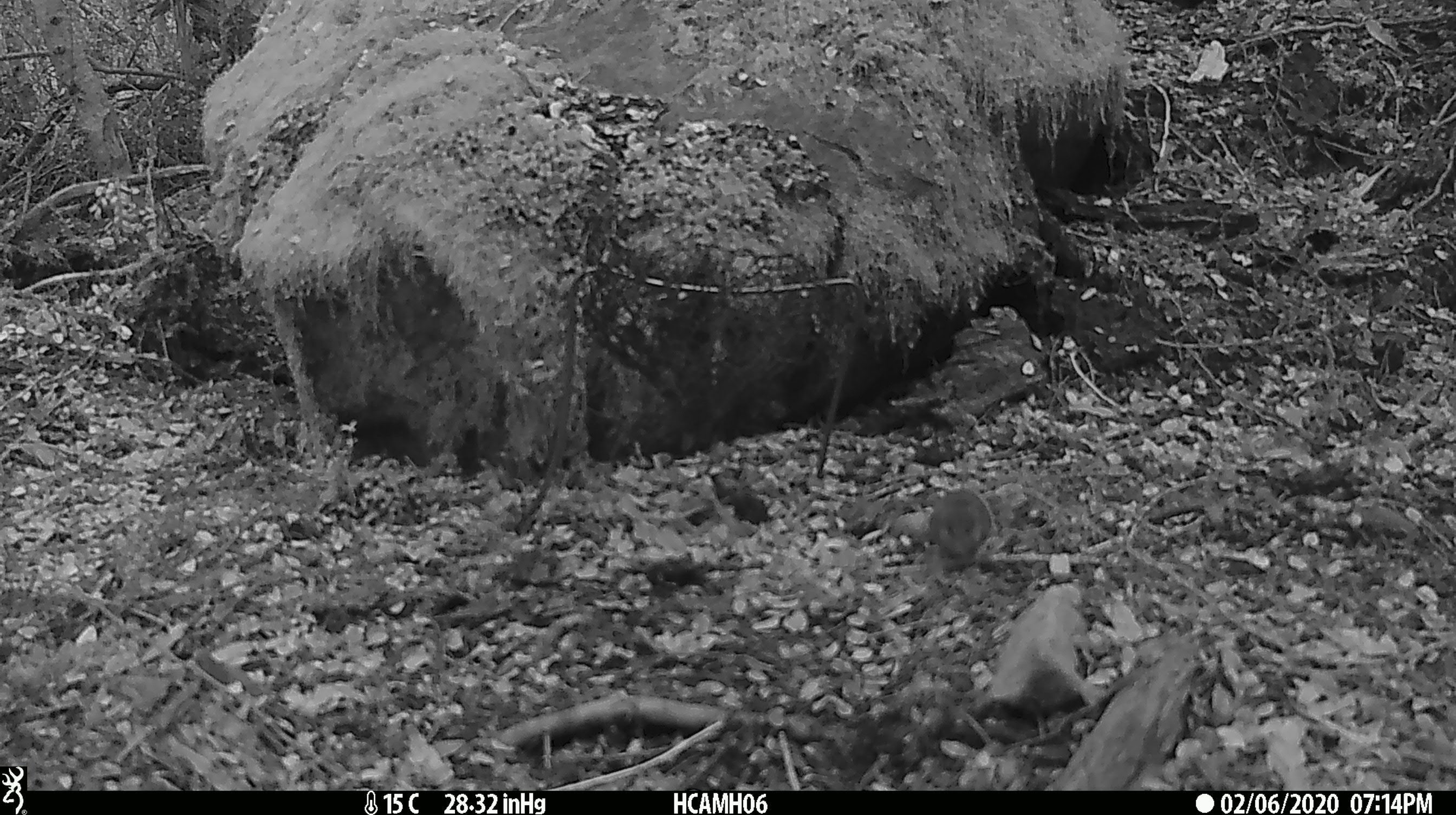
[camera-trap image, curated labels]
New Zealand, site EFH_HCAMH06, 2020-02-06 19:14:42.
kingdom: Animalia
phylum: Chordata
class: Mammalia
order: Rodentia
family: Muridae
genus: Mus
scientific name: Mus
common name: mouse